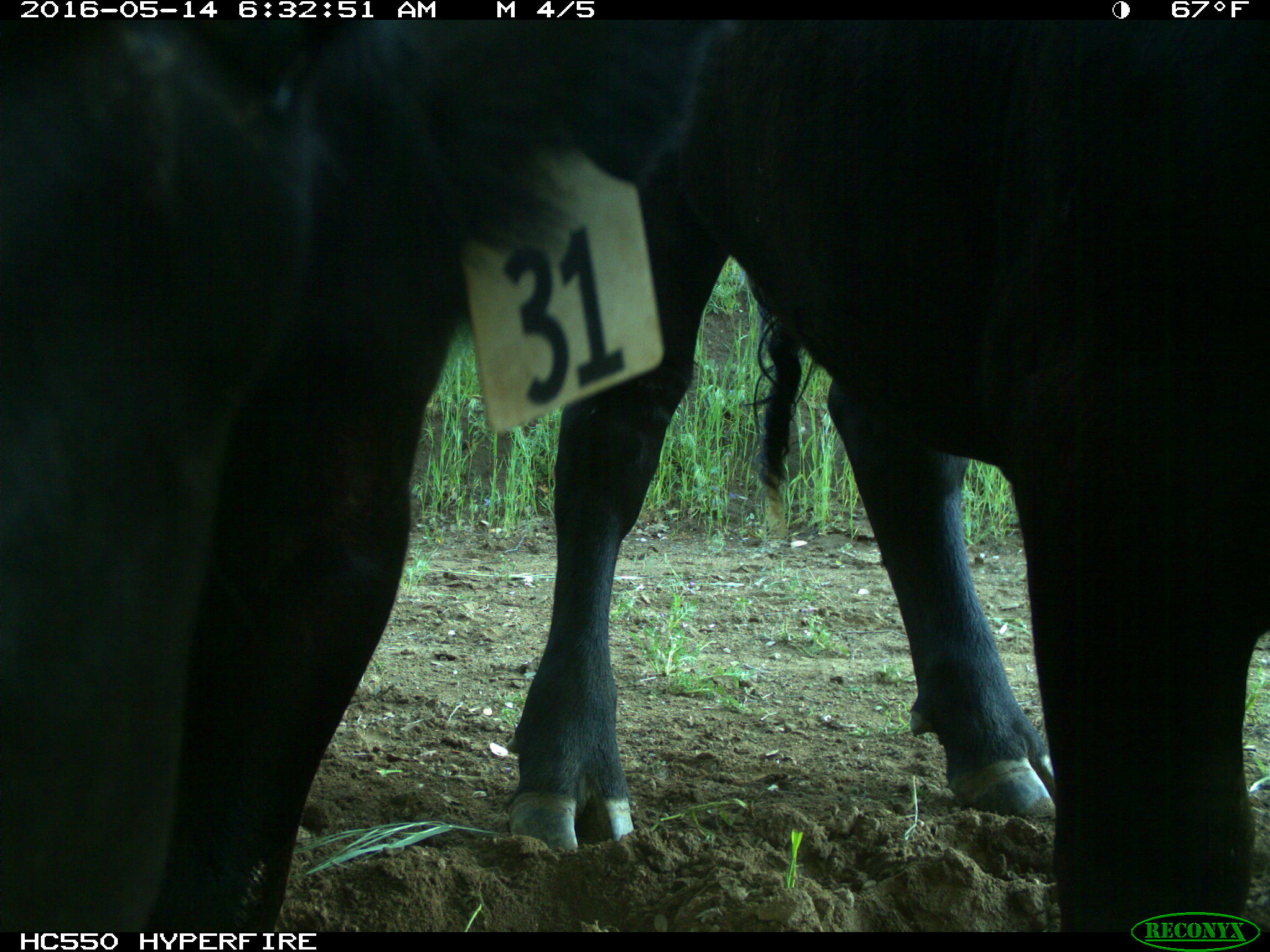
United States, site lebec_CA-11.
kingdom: Animalia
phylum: Chordata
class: Mammalia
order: Artiodactyla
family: Bovidae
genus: Bos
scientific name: Bos taurus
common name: domestic cow